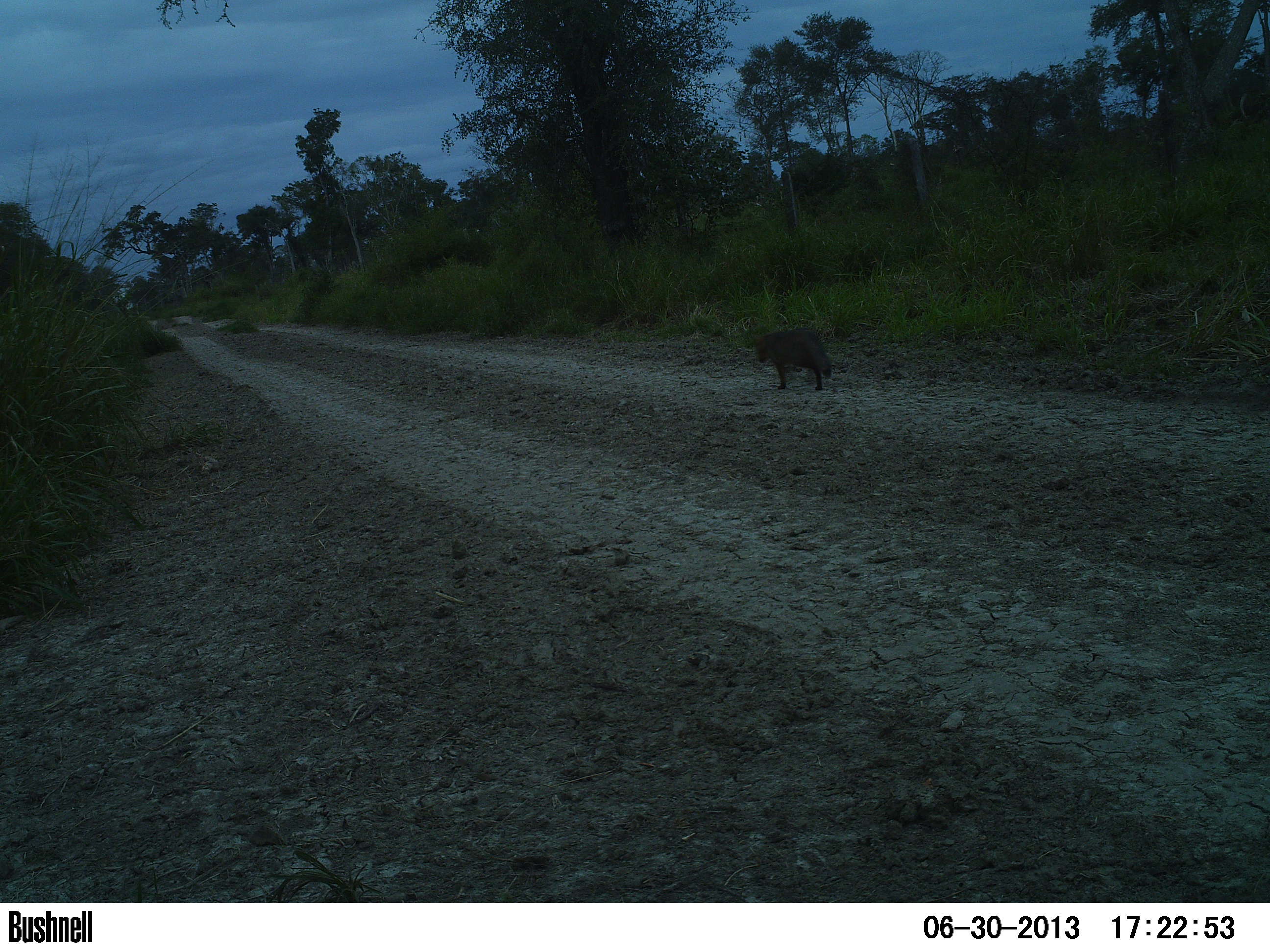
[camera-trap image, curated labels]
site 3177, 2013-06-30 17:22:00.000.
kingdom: Animalia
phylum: Chordata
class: Mammalia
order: Carnivora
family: Canidae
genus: Cerdocyon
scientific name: Cerdocyon thous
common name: crab-eating fox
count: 1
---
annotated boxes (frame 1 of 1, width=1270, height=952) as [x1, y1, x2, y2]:
cerdocyon thous: [753, 329, 832, 390]